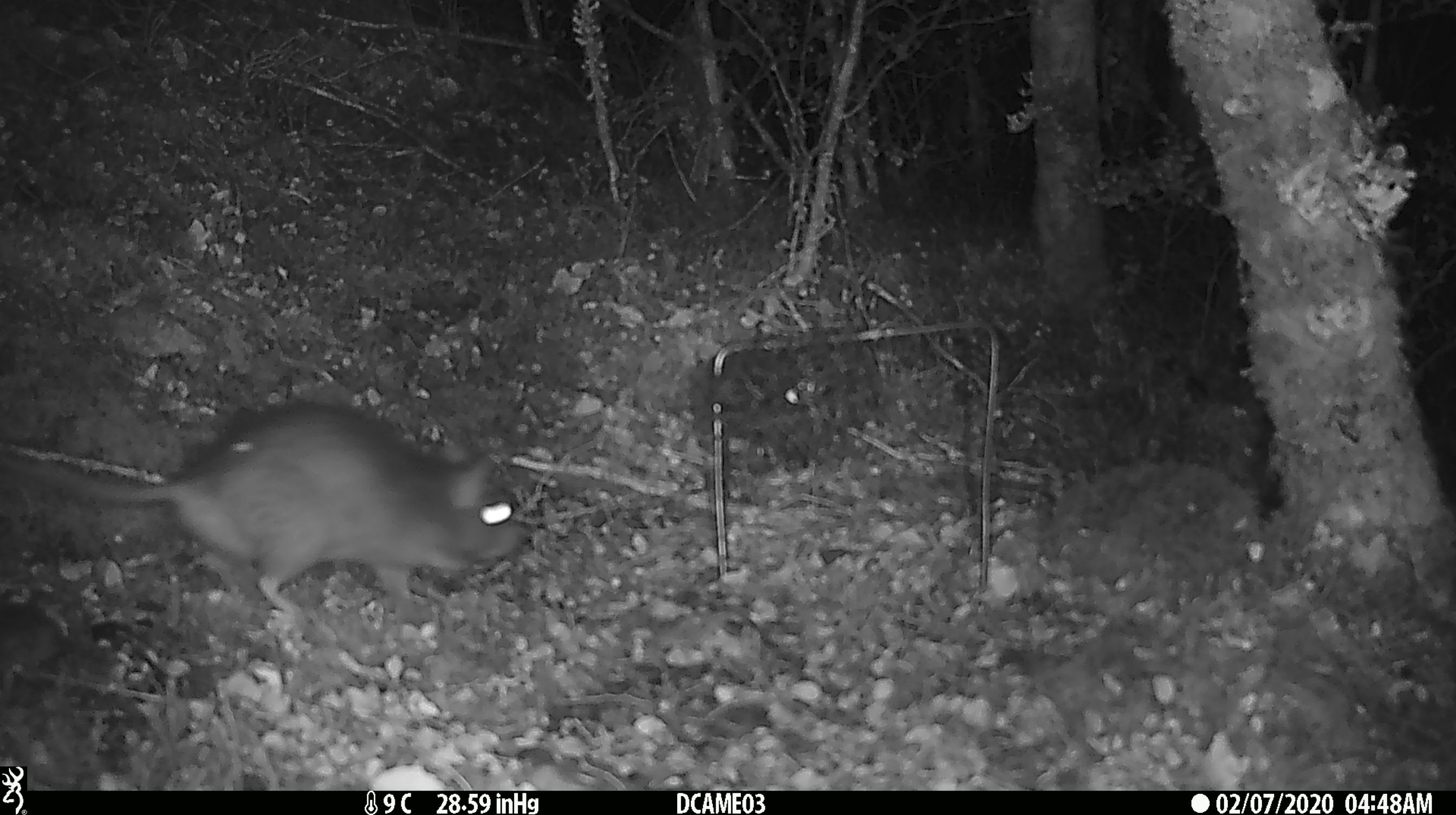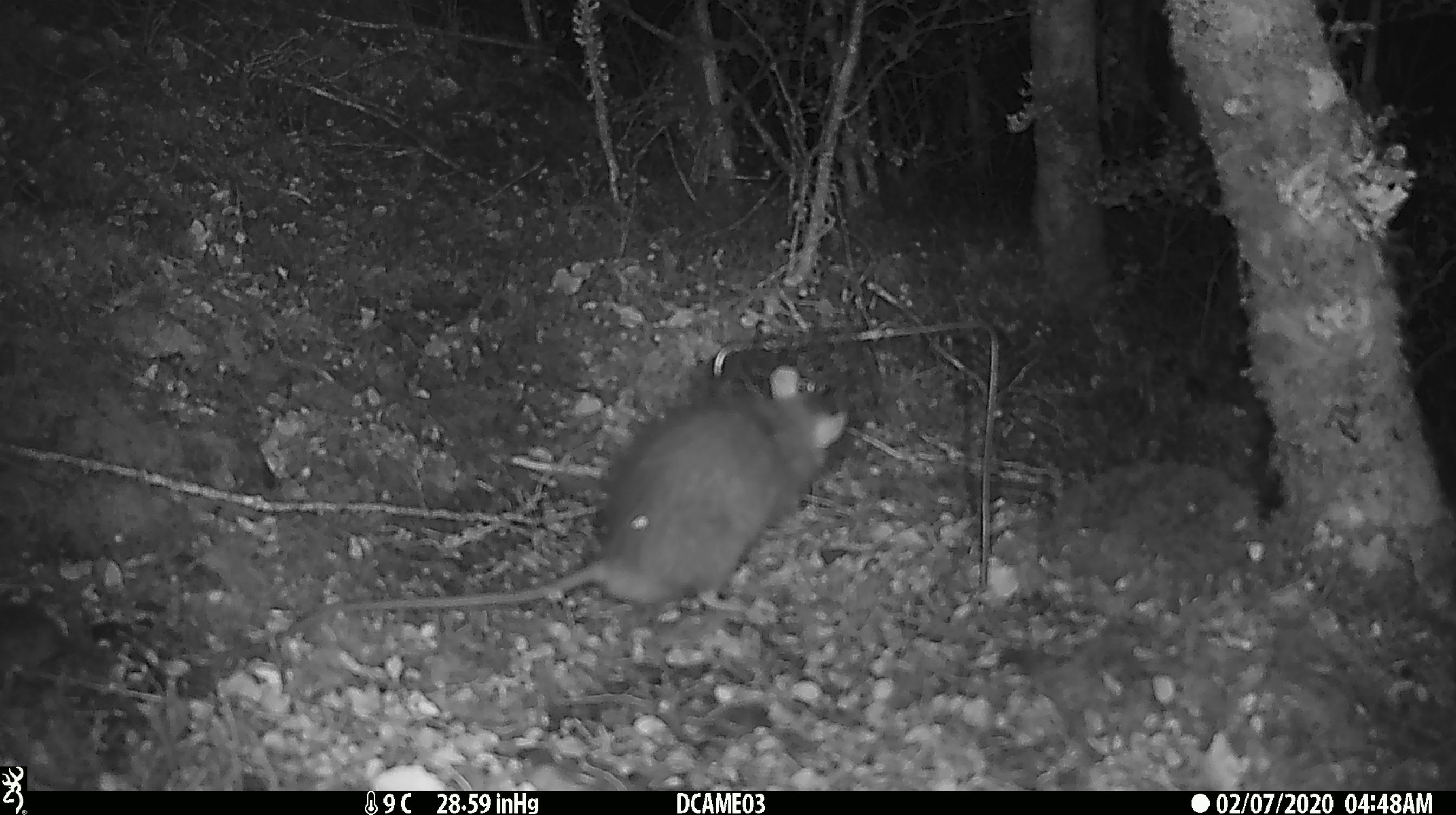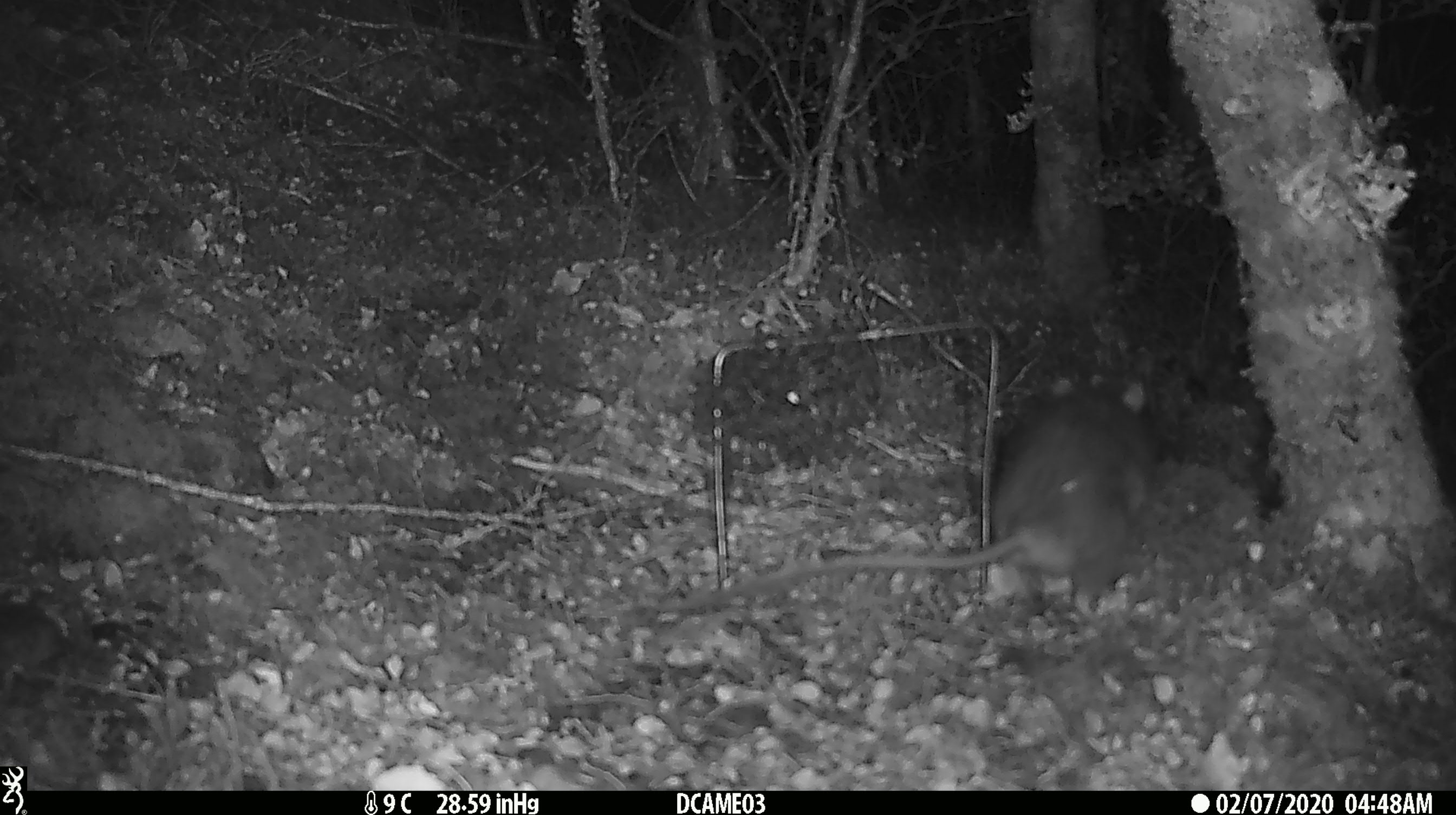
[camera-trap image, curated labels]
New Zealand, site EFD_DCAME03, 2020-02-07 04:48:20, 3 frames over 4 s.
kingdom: Animalia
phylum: Chordata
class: Mammalia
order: Rodentia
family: Muridae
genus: Rattus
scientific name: Rattus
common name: rat